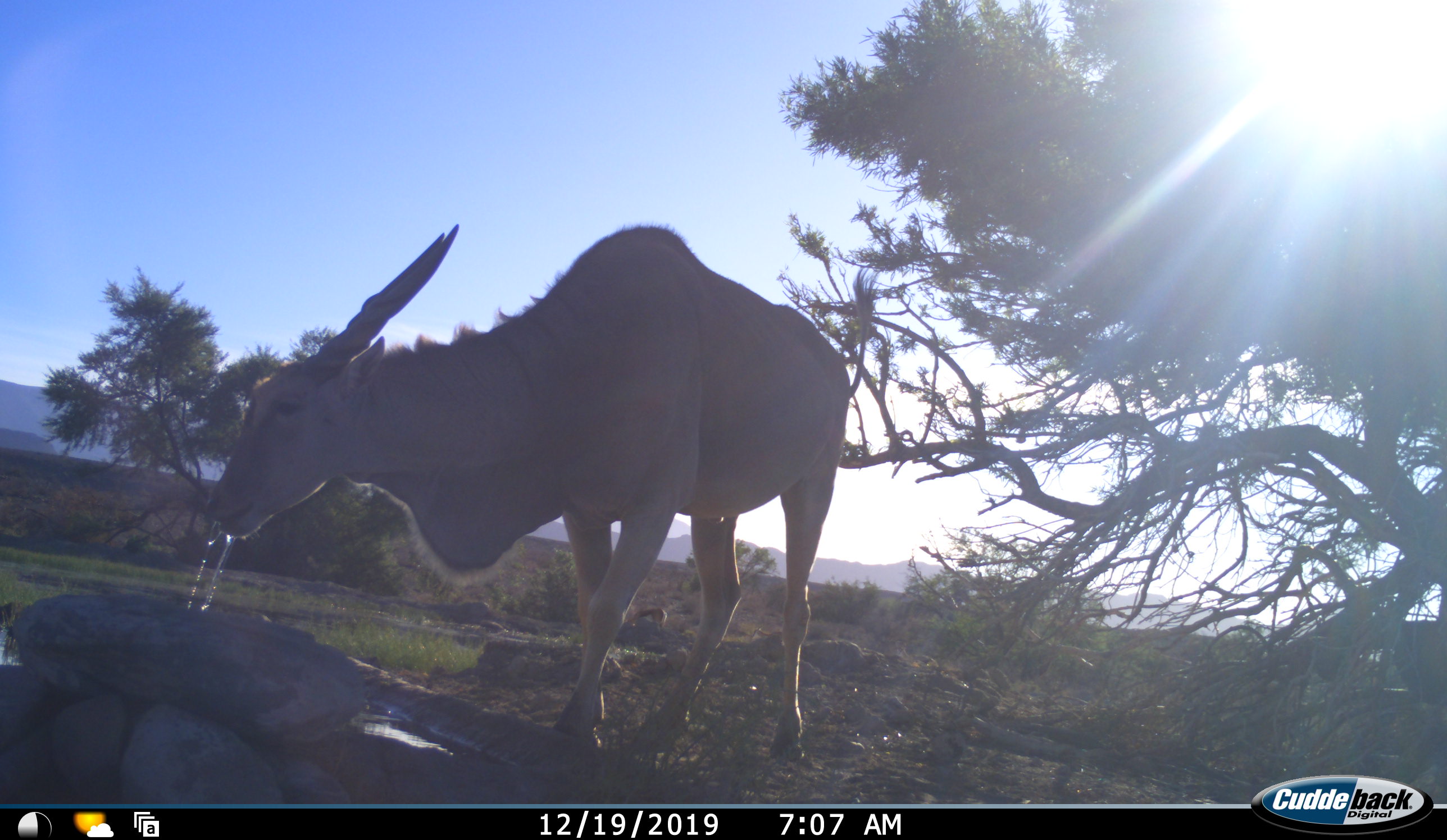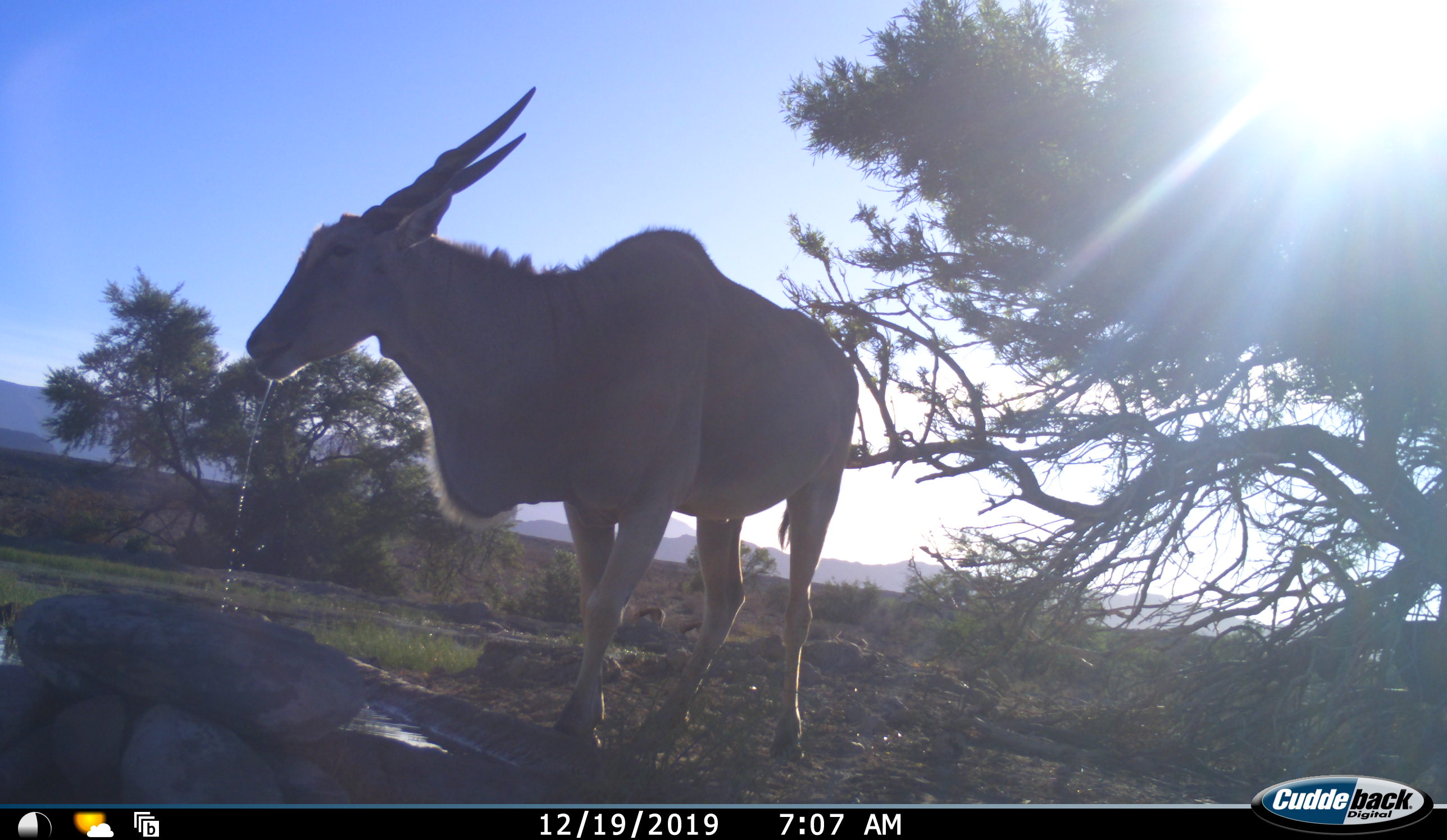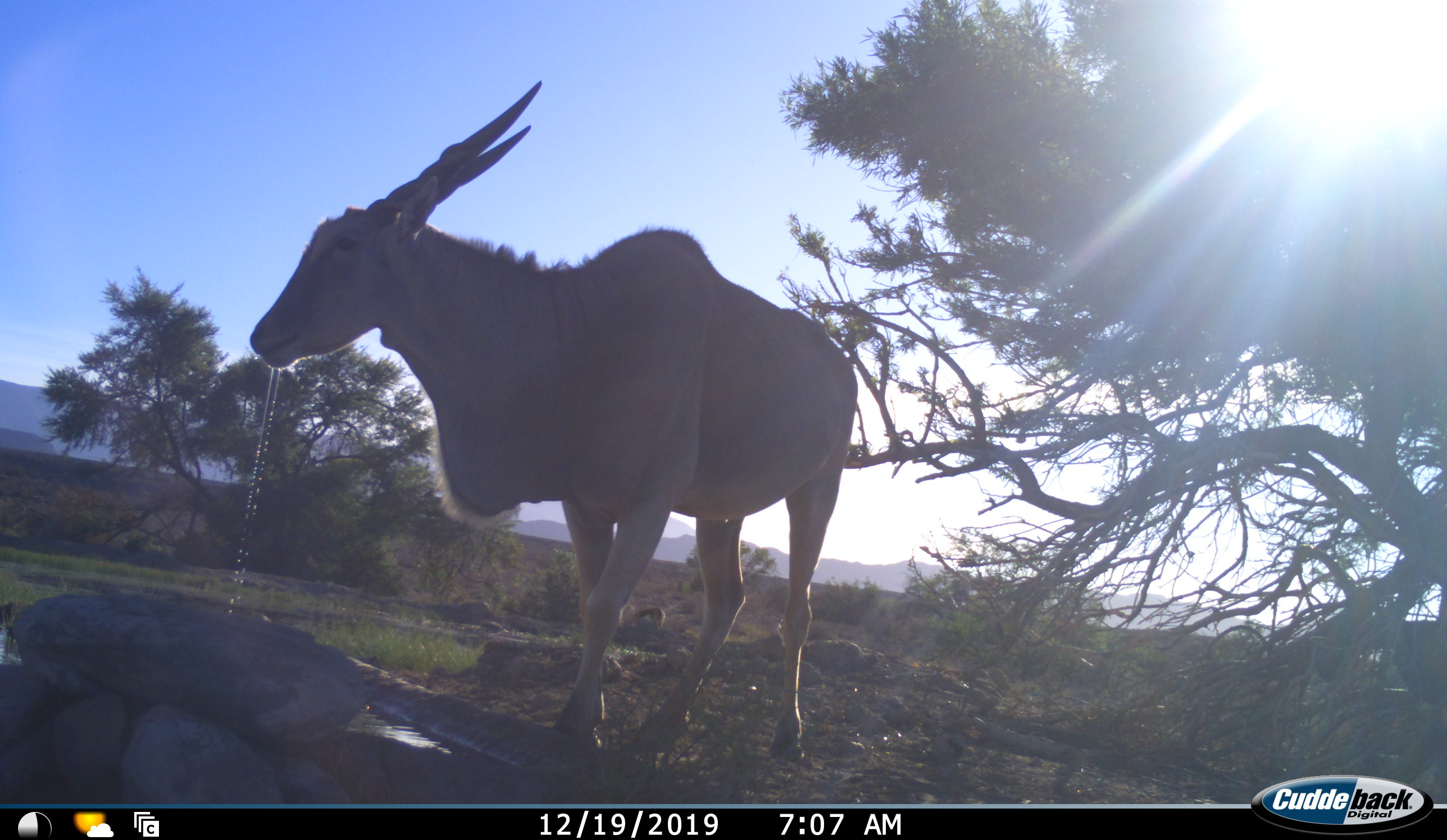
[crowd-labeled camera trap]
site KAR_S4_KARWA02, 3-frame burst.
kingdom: Animalia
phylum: Chordata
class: Mammalia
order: Artiodactyla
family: Bovidae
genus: Tragelaphus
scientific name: Tragelaphus oryx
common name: eland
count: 1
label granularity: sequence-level